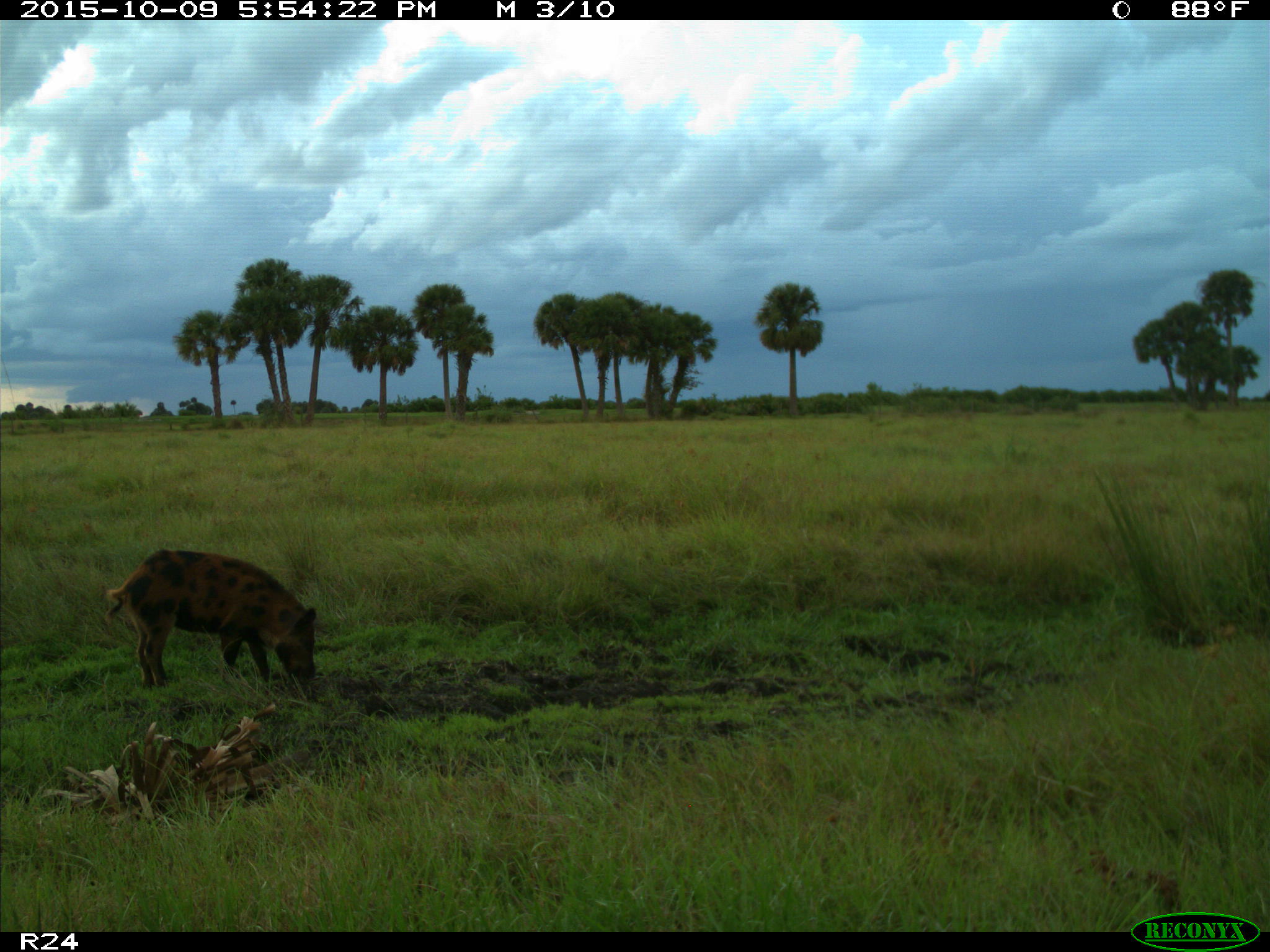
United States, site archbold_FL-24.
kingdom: Animalia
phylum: Chordata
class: Mammalia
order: Artiodactyla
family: Suidae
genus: Sus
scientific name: Sus scrofa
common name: wild boar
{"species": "Sus scrofa (wild boar)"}